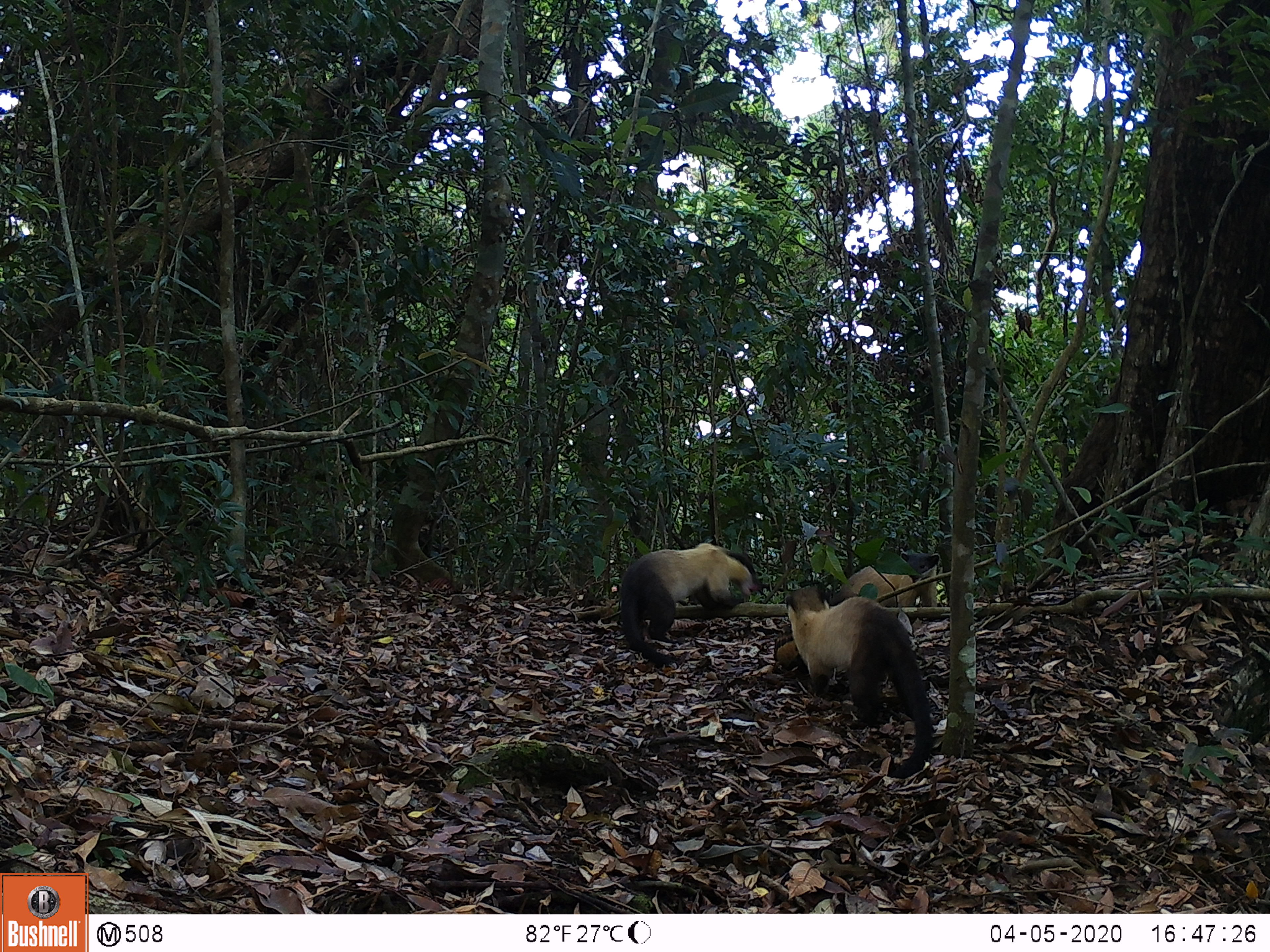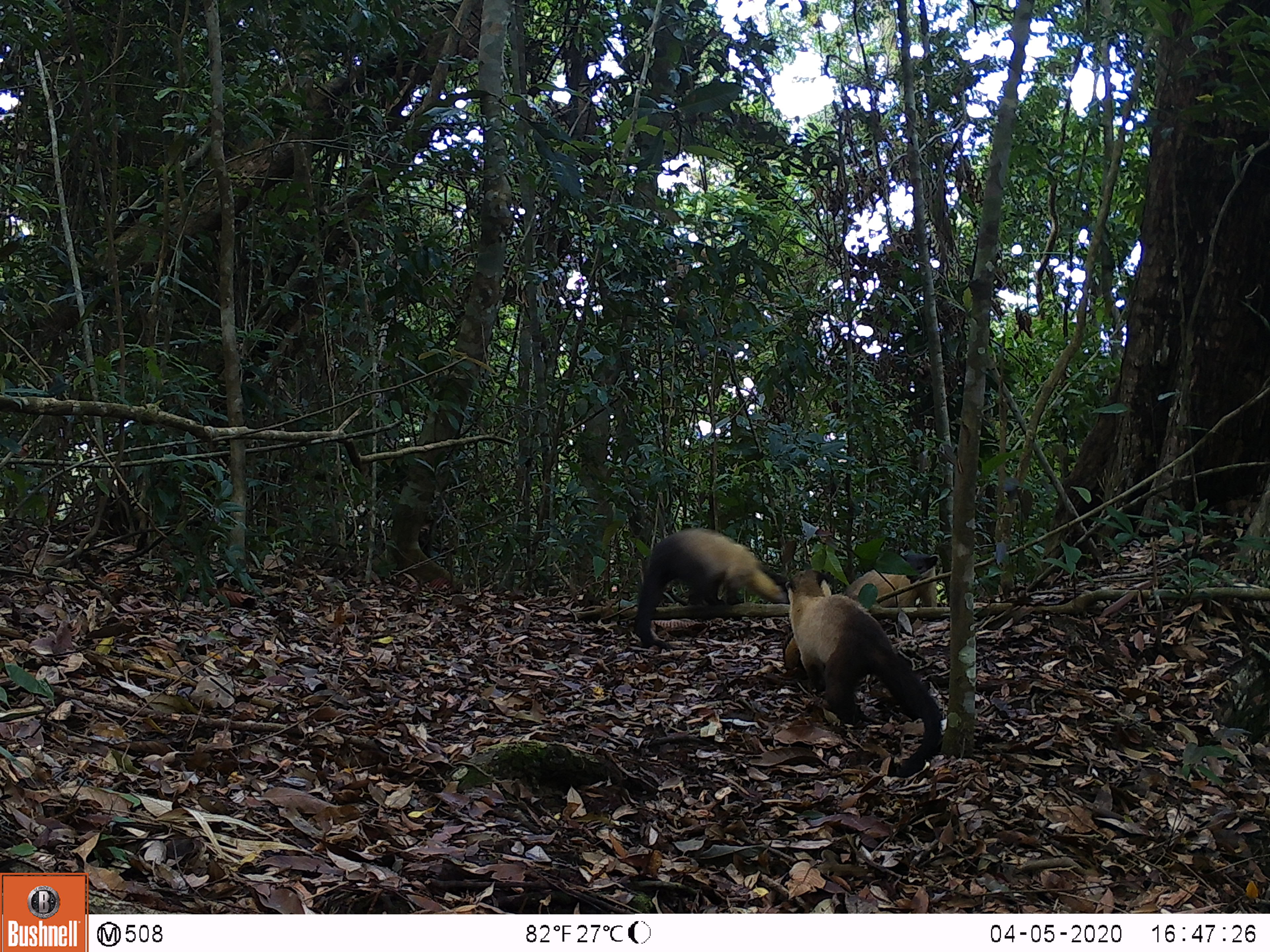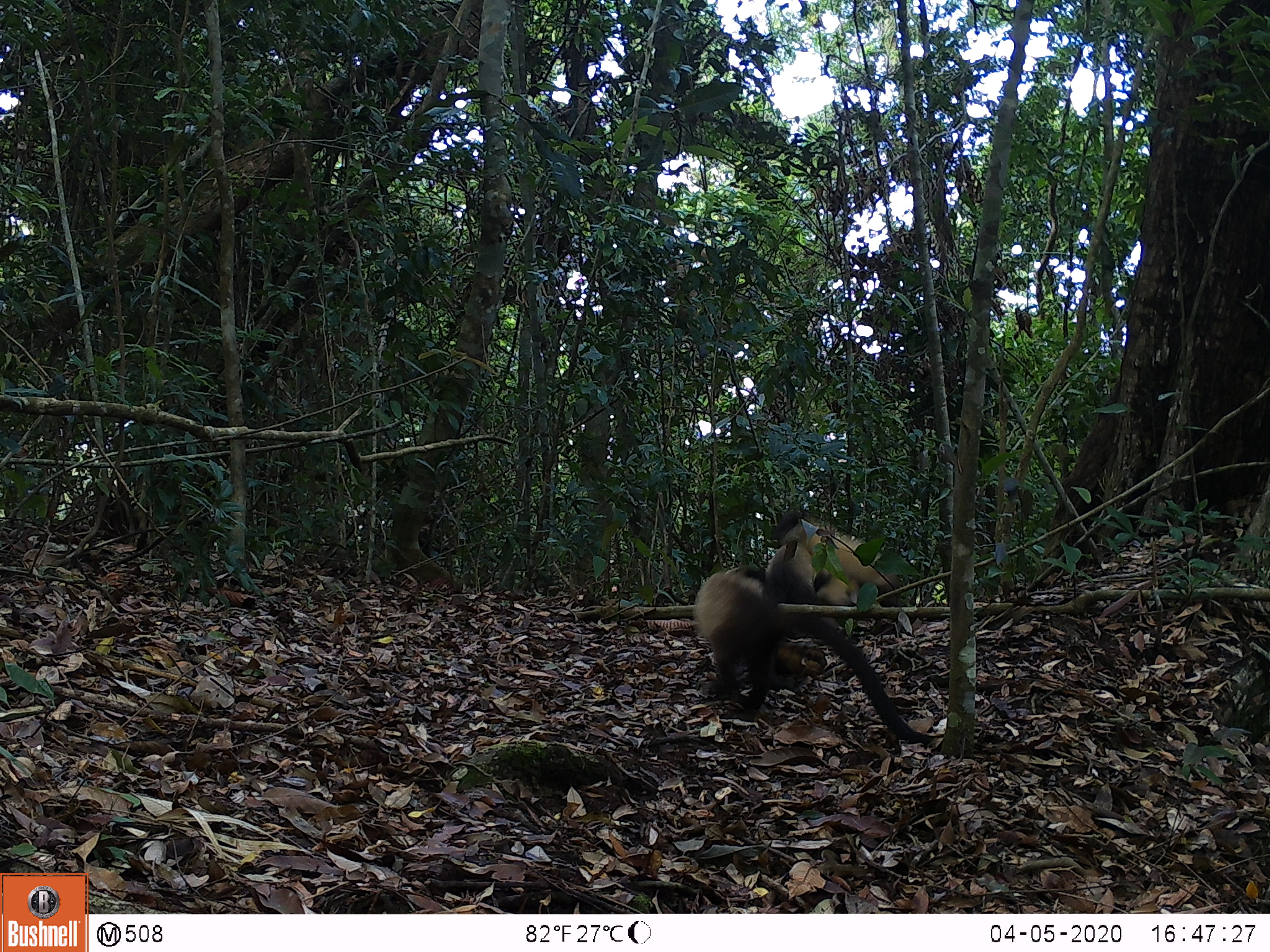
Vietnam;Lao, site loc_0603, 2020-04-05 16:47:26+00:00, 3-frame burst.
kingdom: Animalia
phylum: Chordata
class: Mammalia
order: Carnivora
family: Mustelidae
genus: Martes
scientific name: Martes flavigula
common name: yellow-throated marten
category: yellow throated marten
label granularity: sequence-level